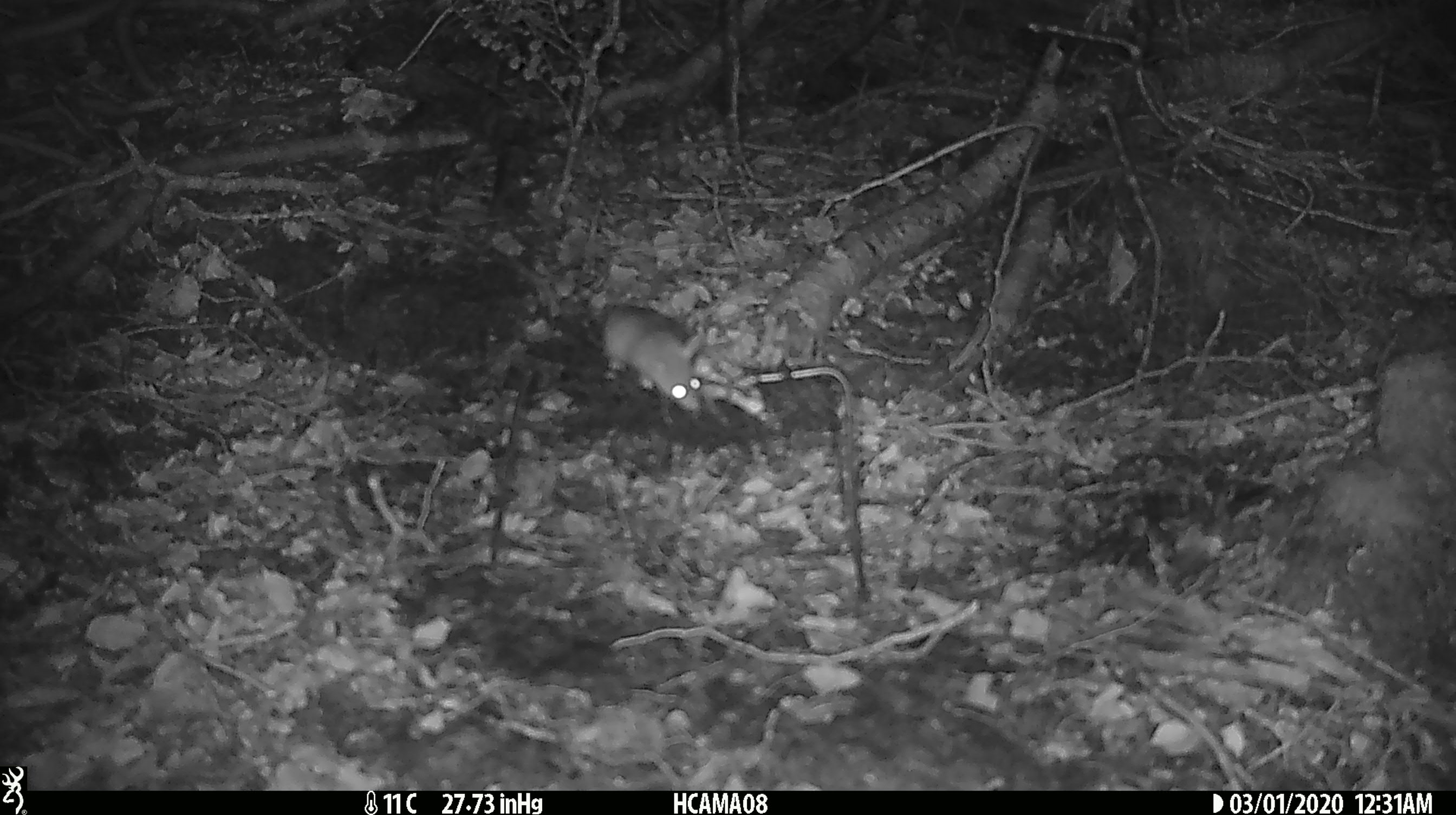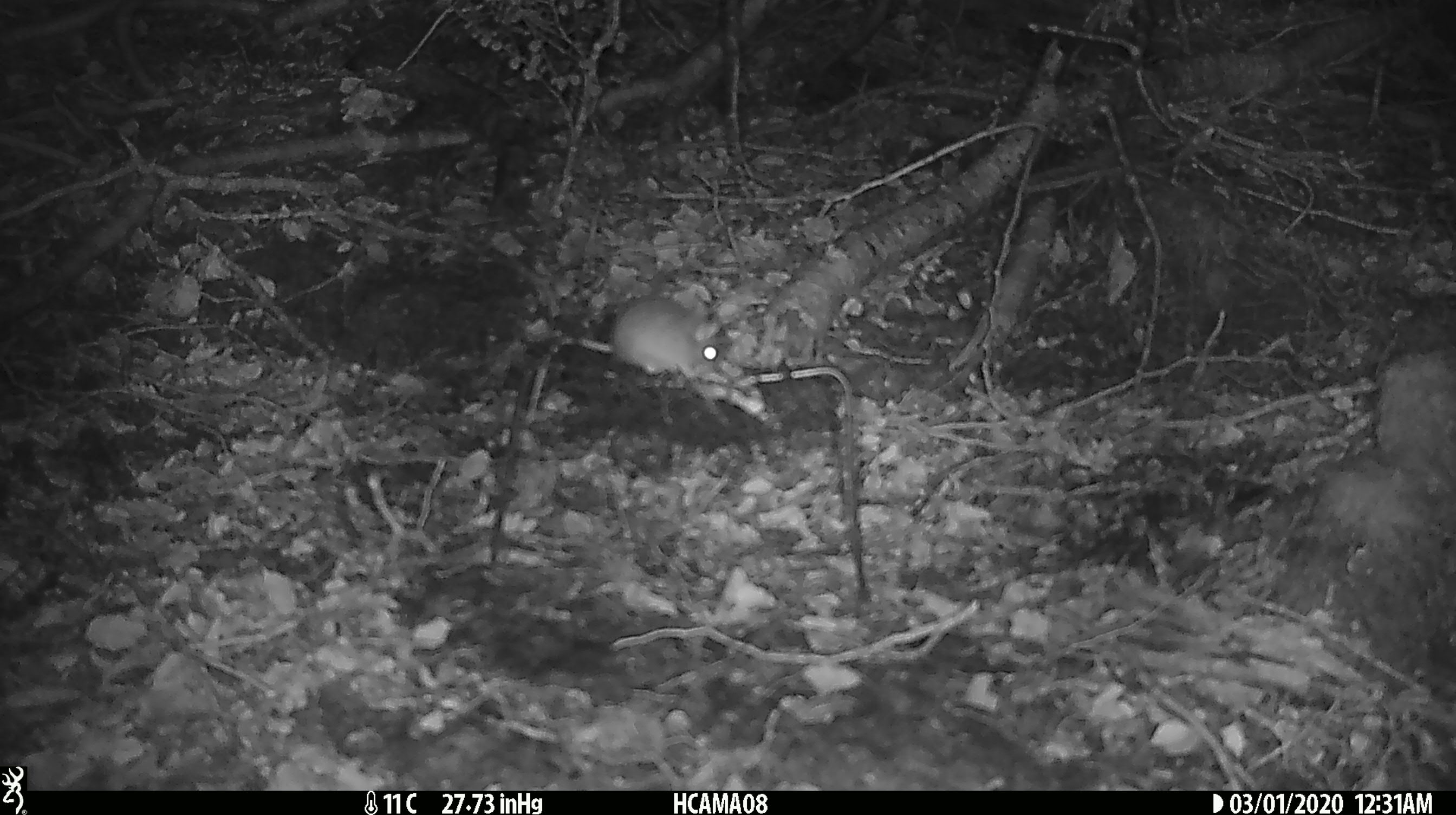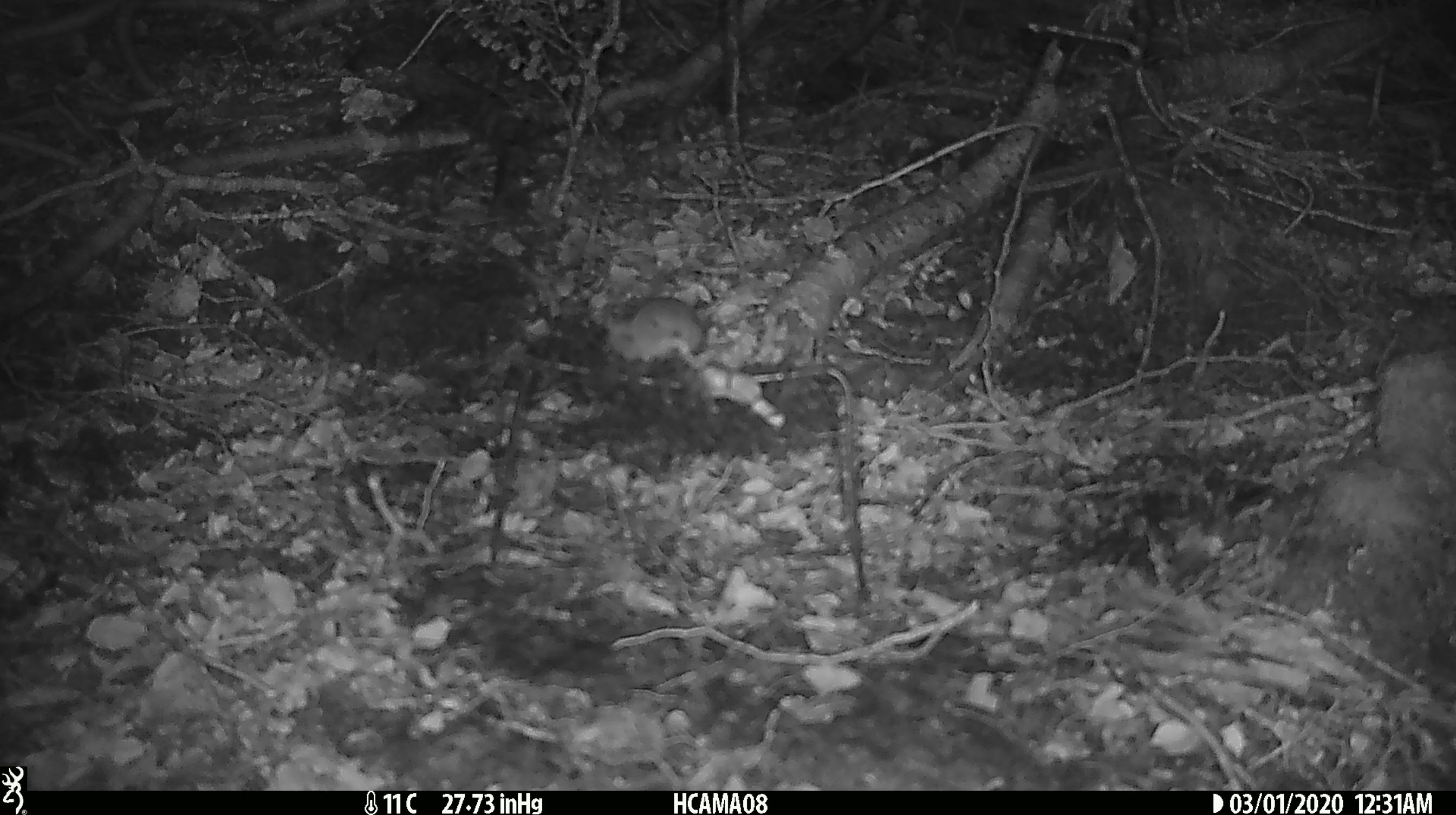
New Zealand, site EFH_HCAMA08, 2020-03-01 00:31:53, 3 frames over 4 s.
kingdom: Animalia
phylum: Chordata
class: Mammalia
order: Rodentia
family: Muridae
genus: Mus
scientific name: Mus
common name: mouse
Mouse (Mus).